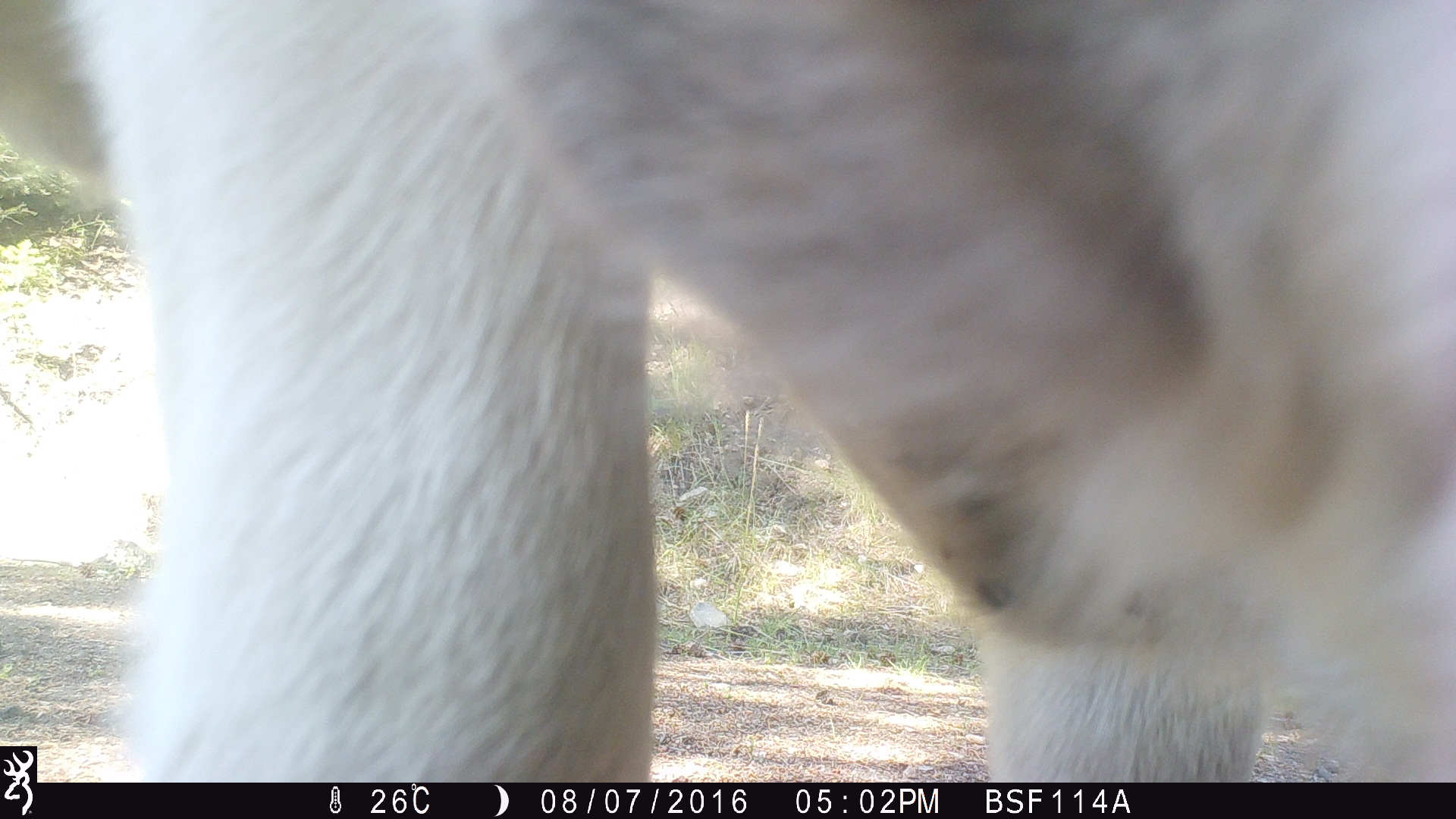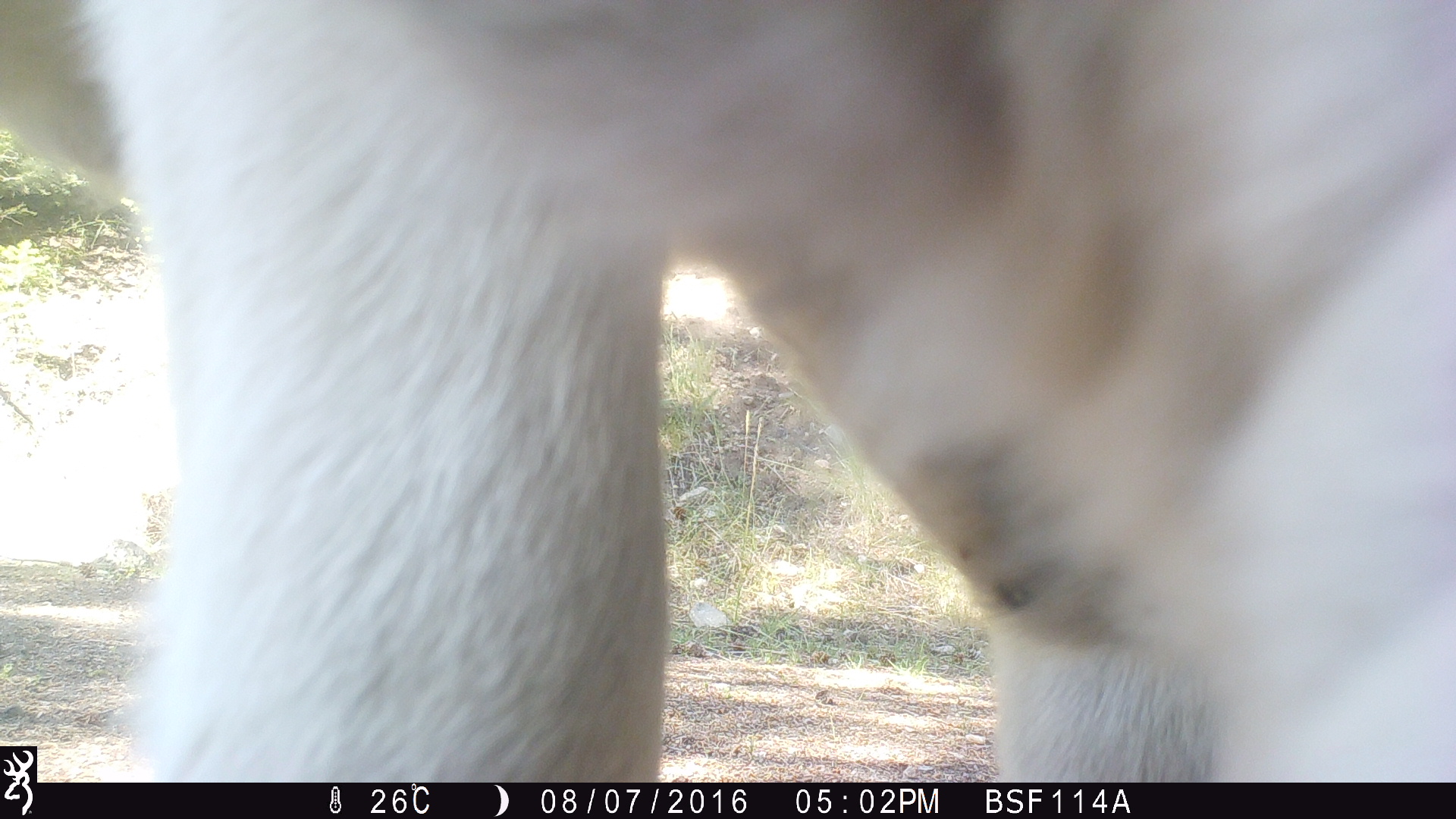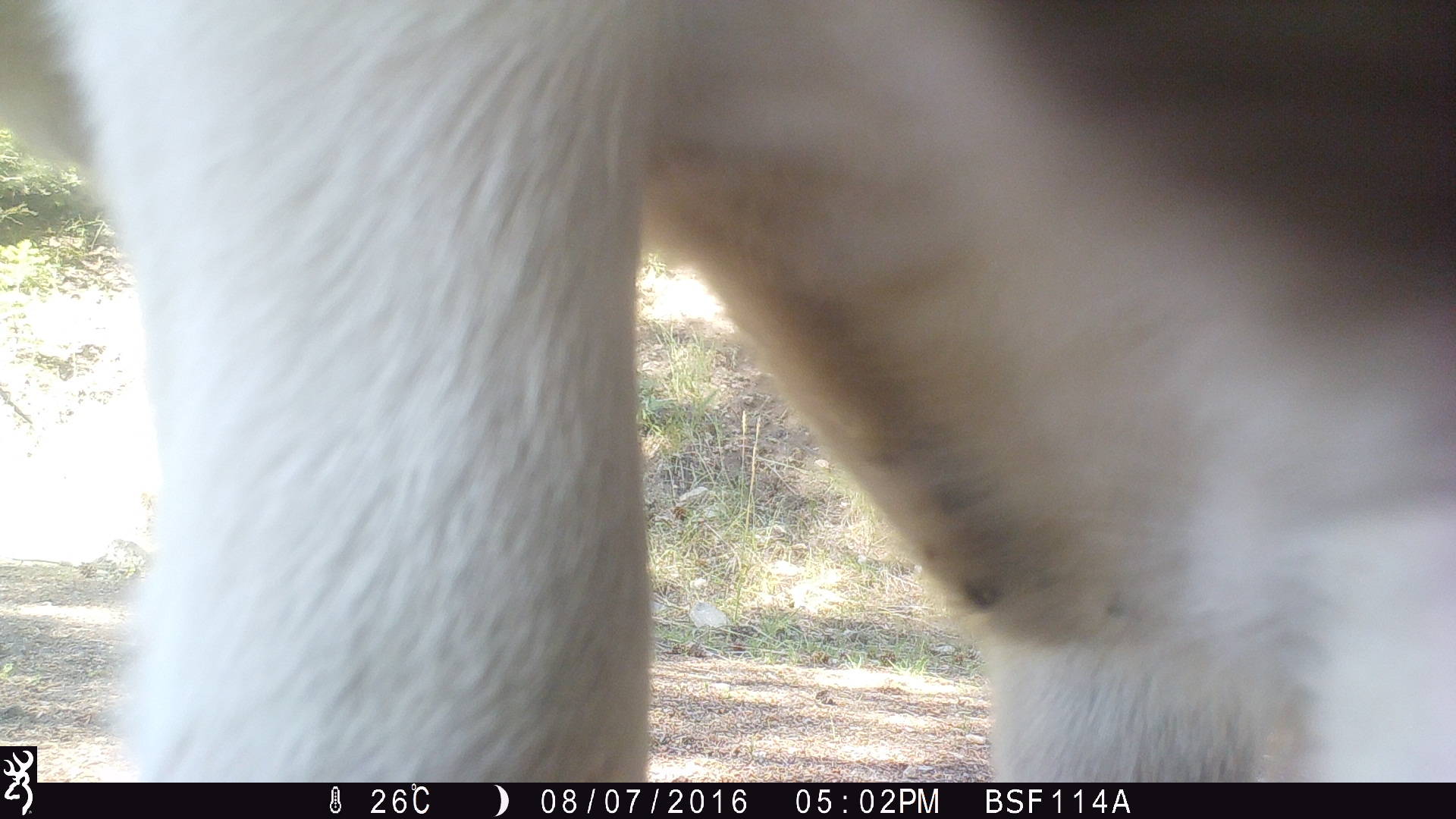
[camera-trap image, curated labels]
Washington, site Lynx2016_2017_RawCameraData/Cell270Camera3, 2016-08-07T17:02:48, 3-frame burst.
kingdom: Animalia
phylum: Chordata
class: Mammalia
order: Artiodactyla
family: Bovidae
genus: Bos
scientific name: Bos taurus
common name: domestic cattle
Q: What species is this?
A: Domestic cattle (Bos taurus).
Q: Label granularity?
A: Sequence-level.